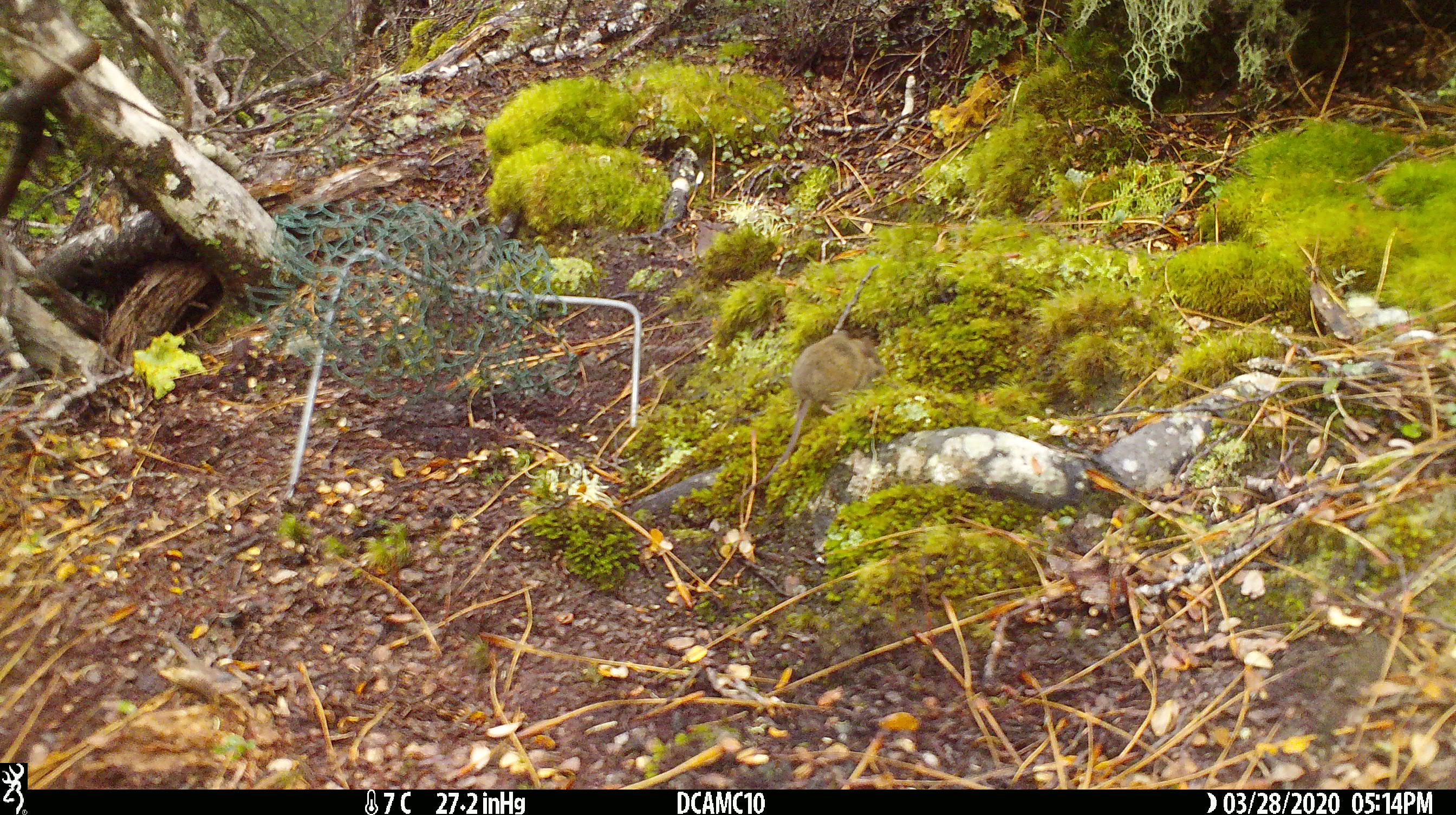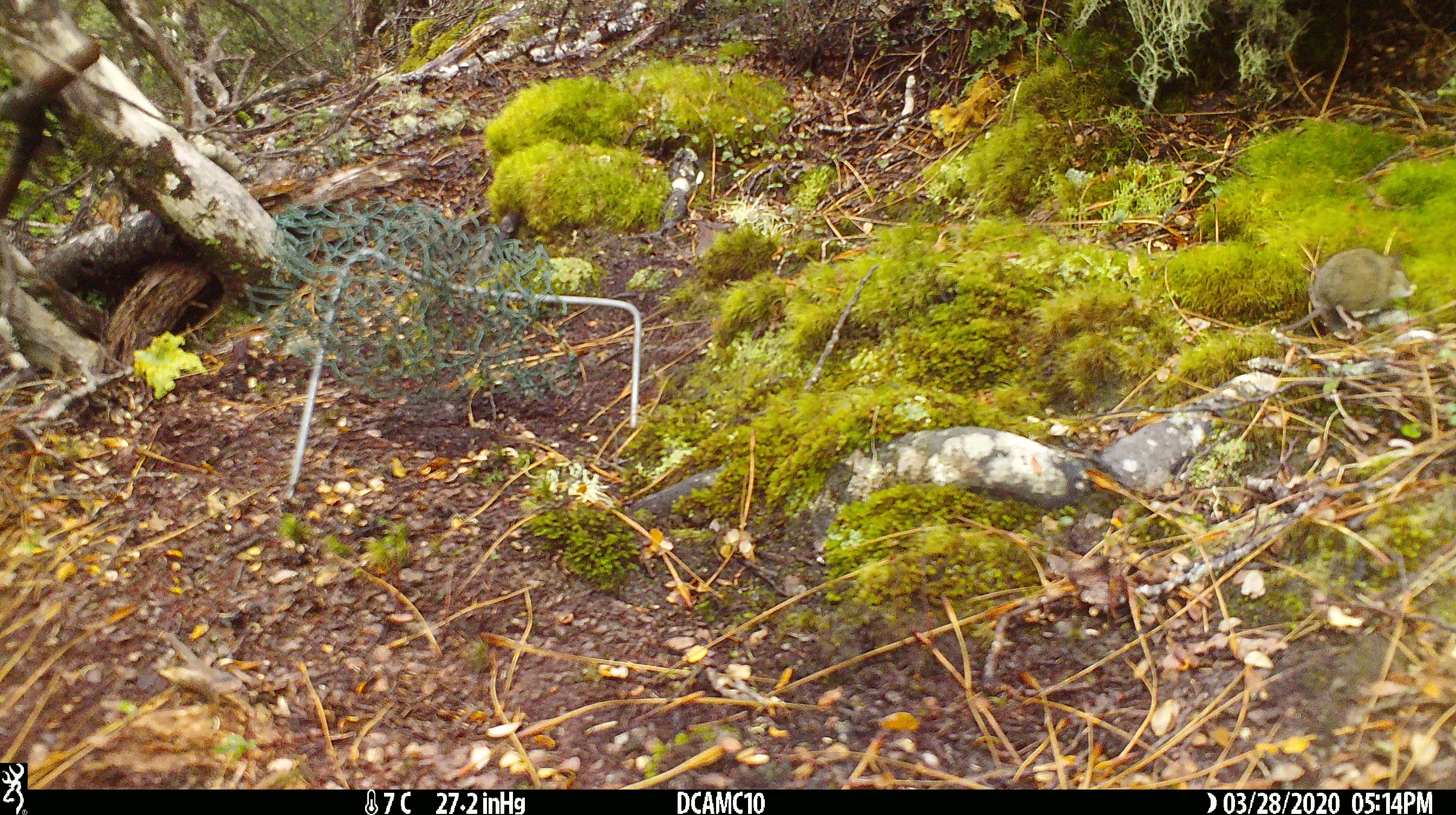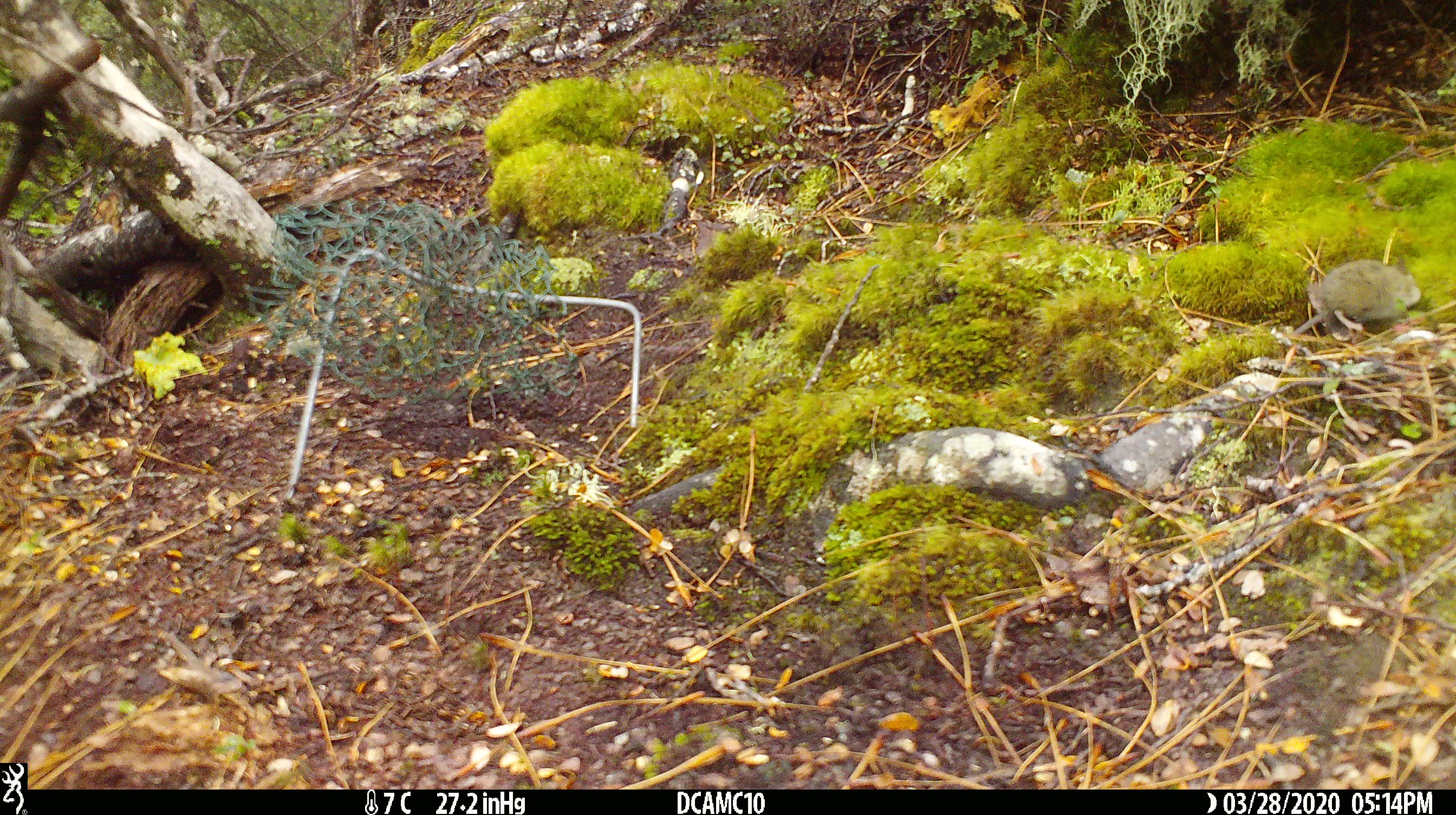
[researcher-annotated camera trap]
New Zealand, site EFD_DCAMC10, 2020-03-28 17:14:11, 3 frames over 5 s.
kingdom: Animalia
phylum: Chordata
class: Mammalia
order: Rodentia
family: Muridae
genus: Mus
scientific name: Mus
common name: mouse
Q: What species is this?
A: Mouse (Mus).